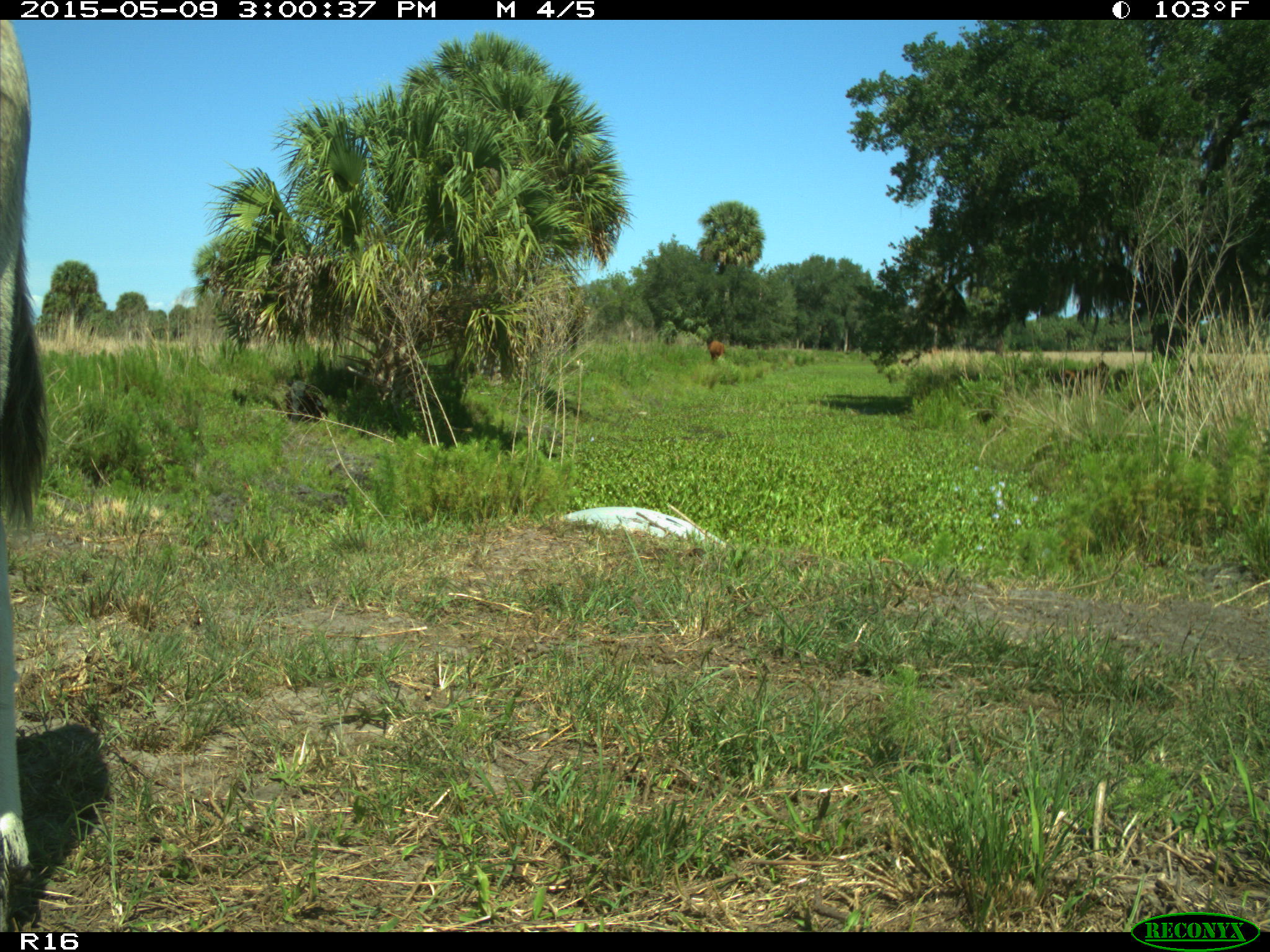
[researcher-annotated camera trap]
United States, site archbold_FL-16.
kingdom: Animalia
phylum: Chordata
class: Mammalia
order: Artiodactyla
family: Bovidae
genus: Bos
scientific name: Bos taurus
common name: domestic cow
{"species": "Bos taurus (domestic cow)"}